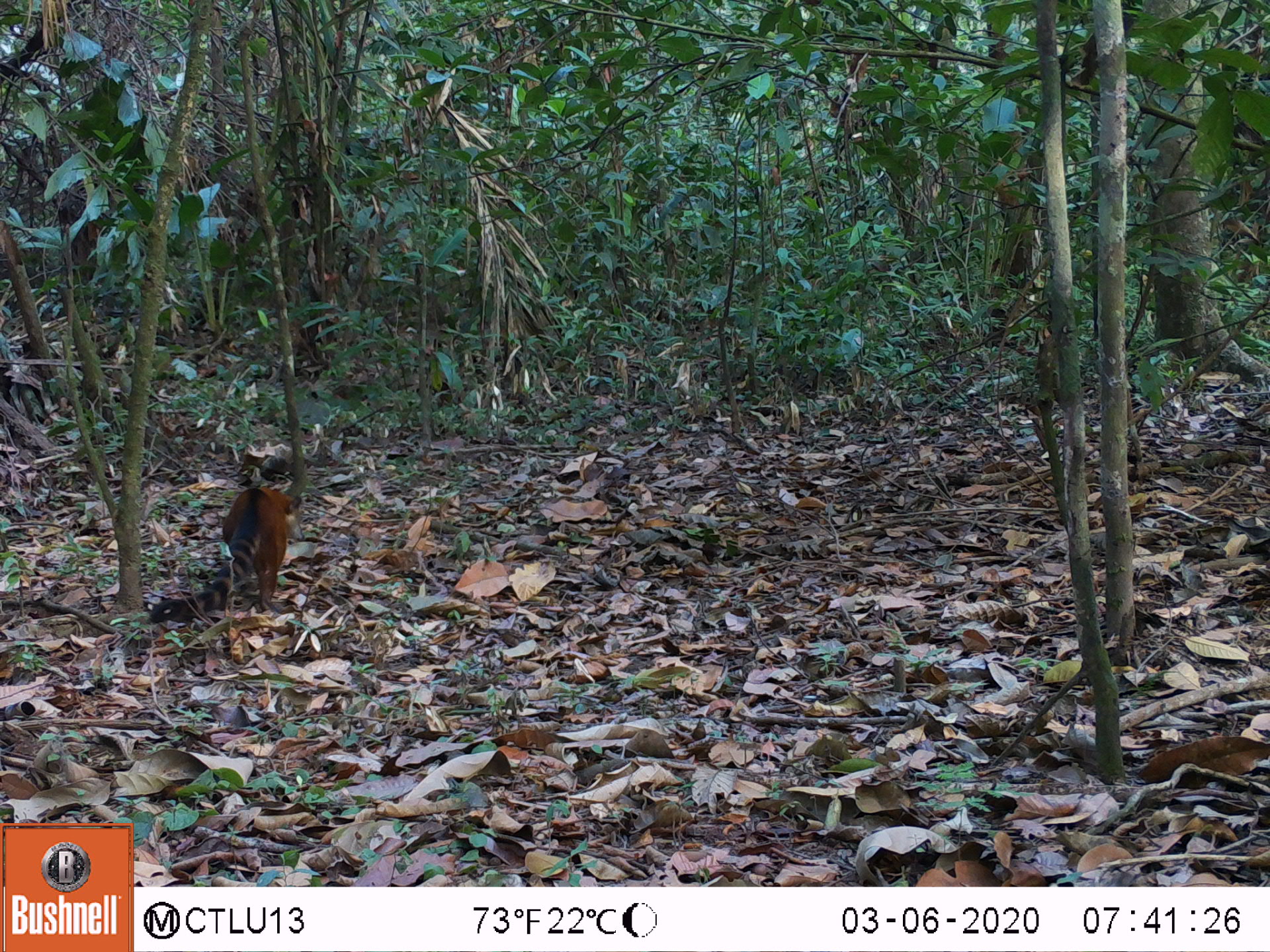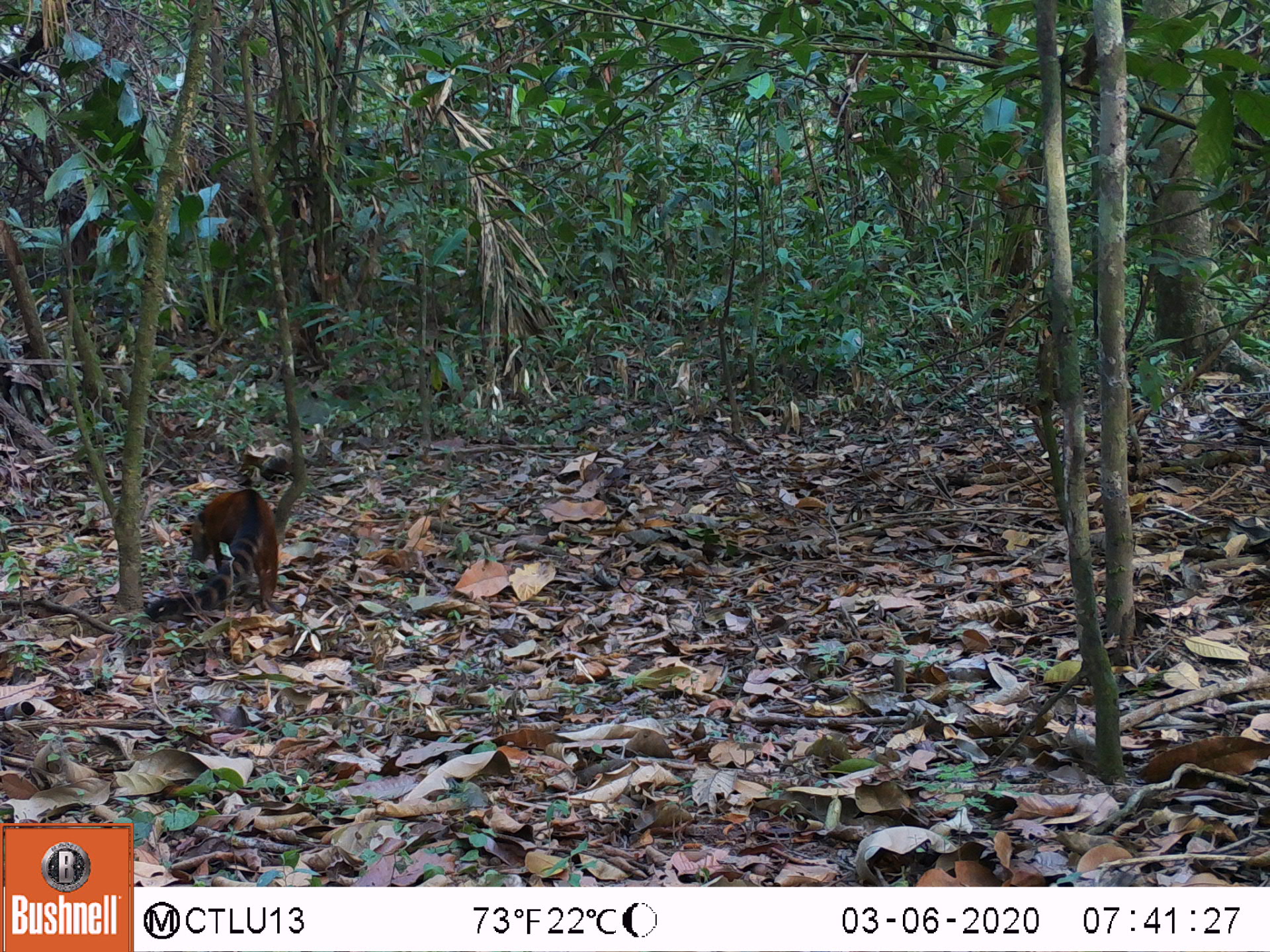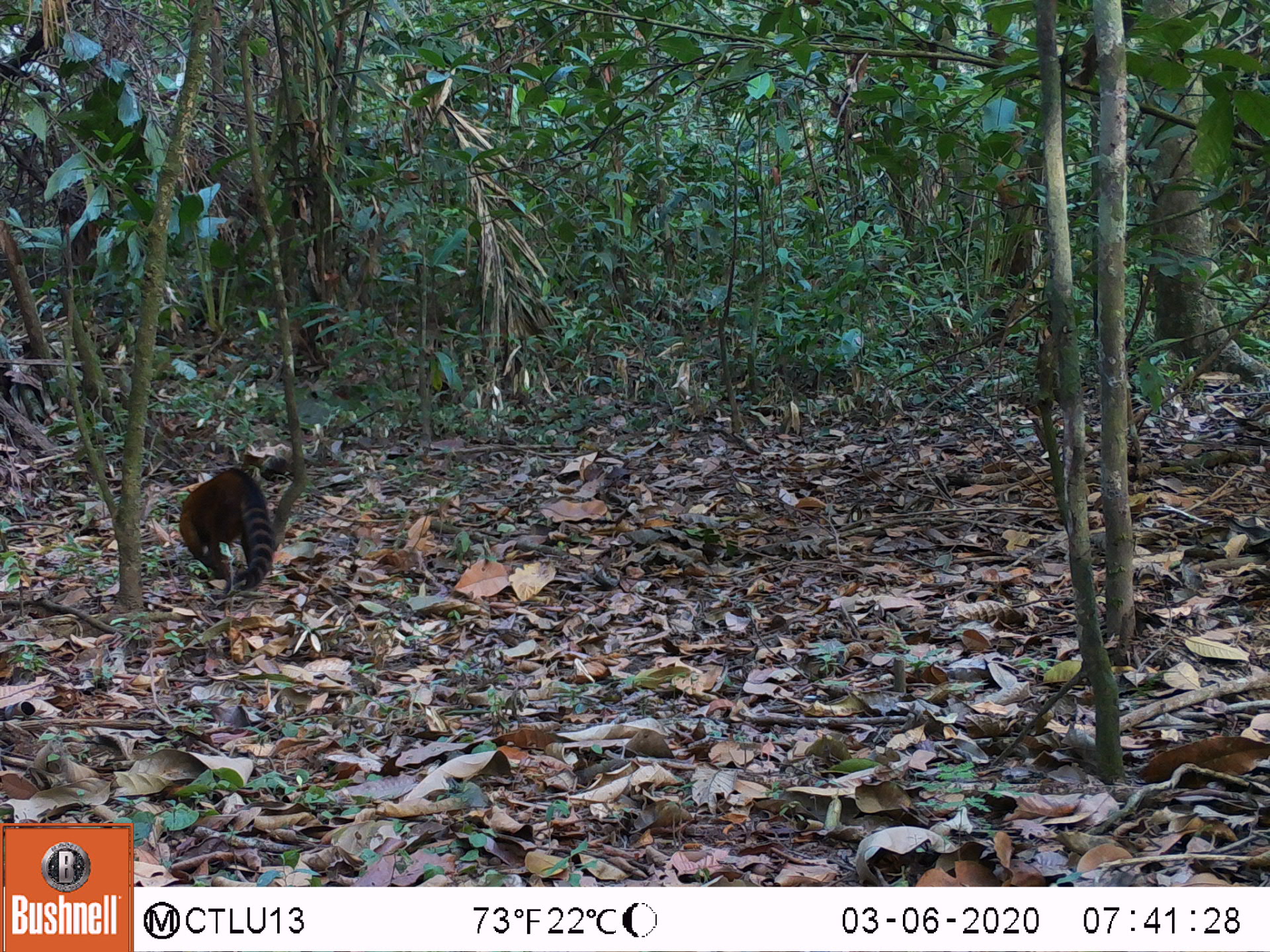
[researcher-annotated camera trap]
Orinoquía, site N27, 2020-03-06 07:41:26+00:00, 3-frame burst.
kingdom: Animalia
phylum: Chordata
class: Mammalia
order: Carnivora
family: Procyonidae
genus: Nasua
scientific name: Nasua nasua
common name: south american coati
South american coati (Nasua nasua).